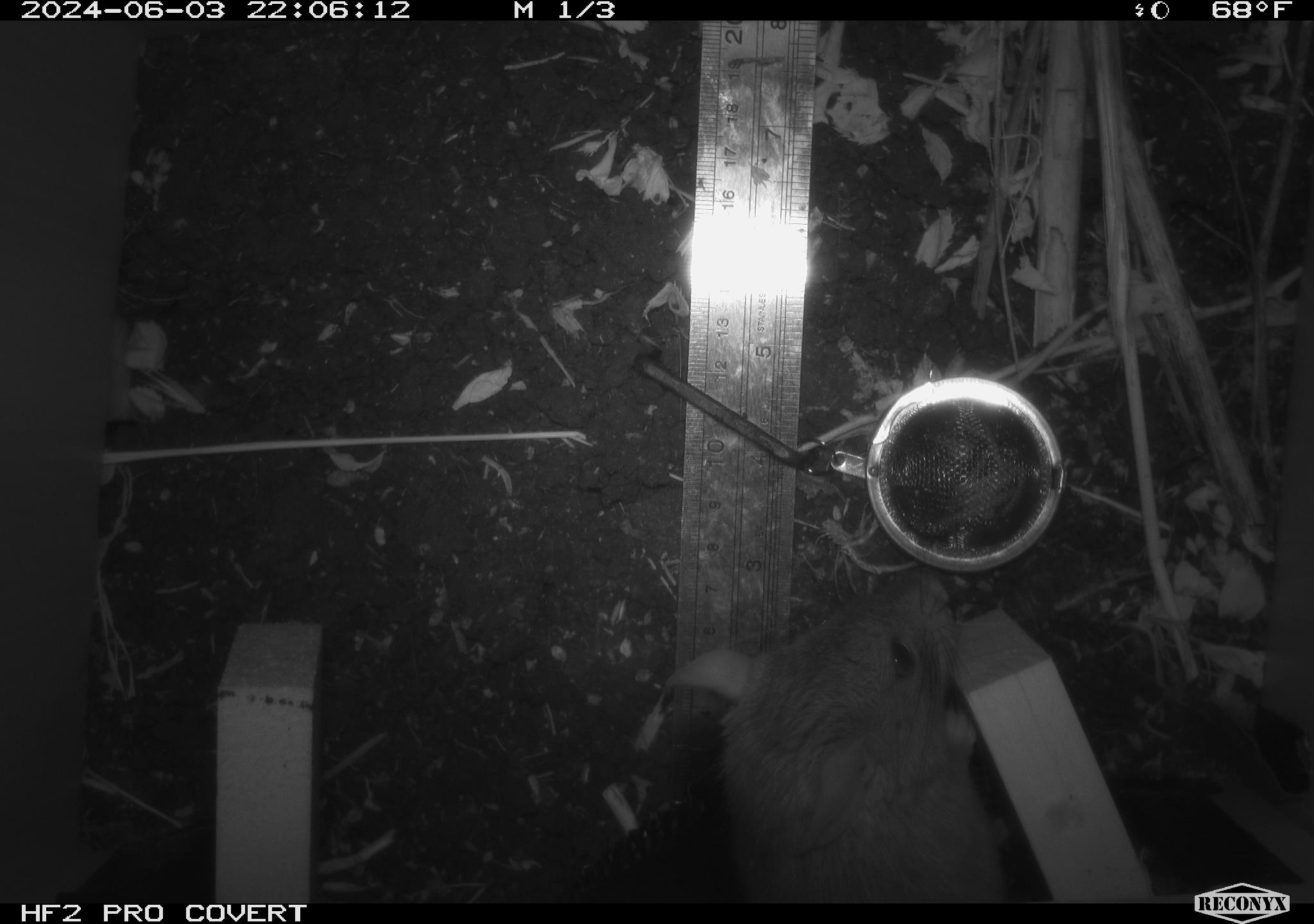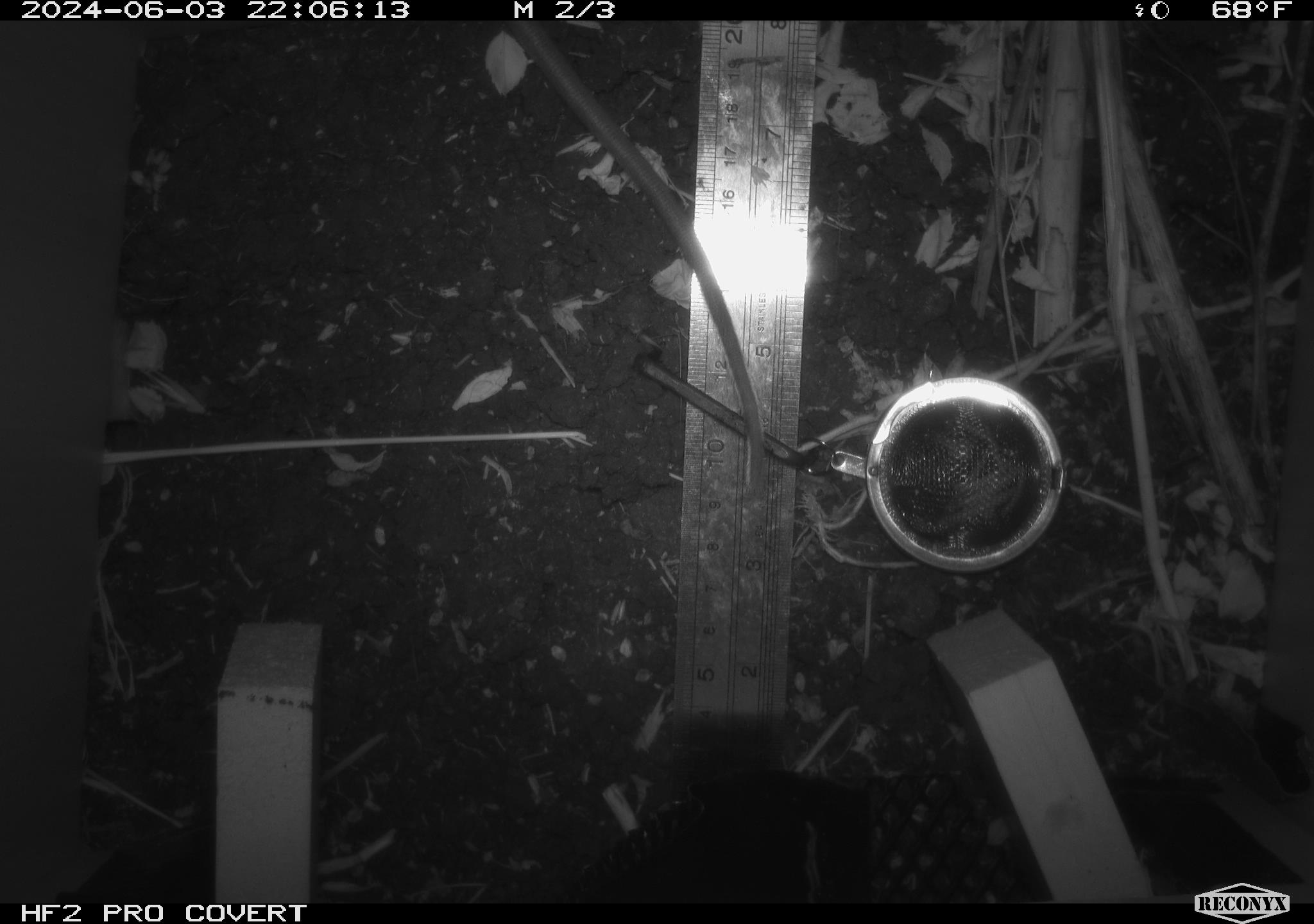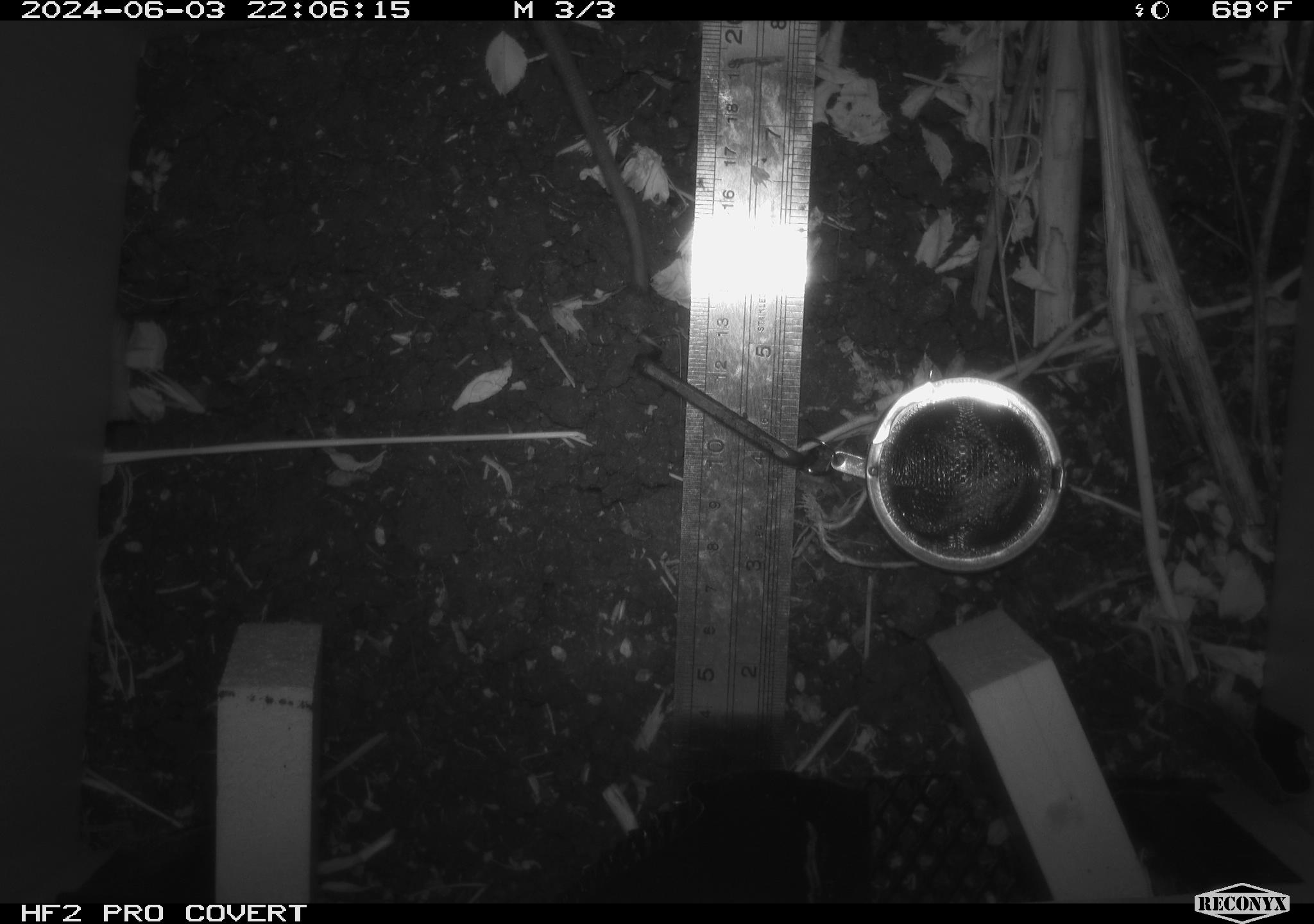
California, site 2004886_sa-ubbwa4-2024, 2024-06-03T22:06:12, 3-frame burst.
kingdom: Animalia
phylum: Chordata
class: Mammalia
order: Rodentia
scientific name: Rodentia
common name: woodrat or rat or mouse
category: woodrat or rat or mouse species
Woodrat or rat or mouse species (woodrat or rat or mouse) (Rodentia).